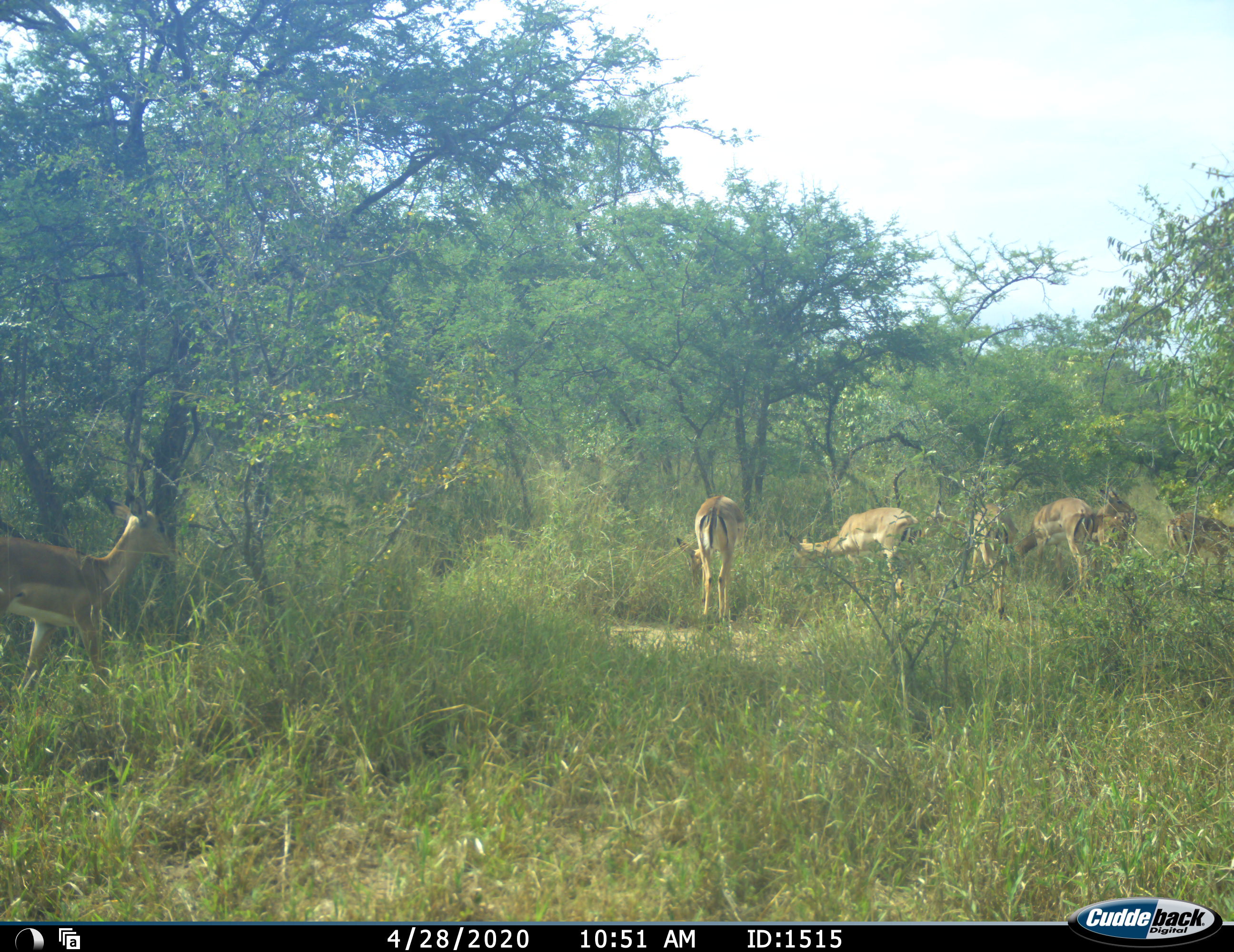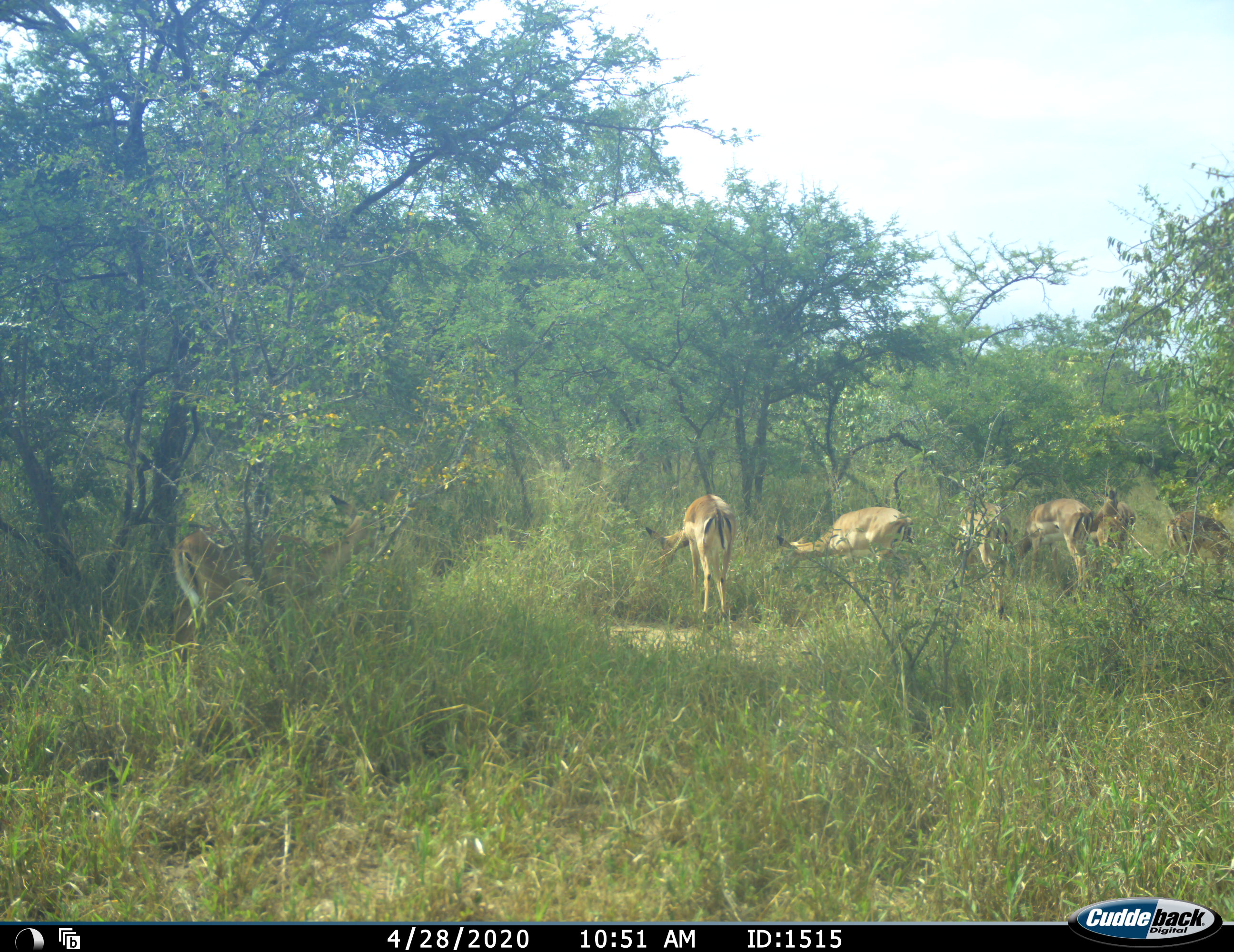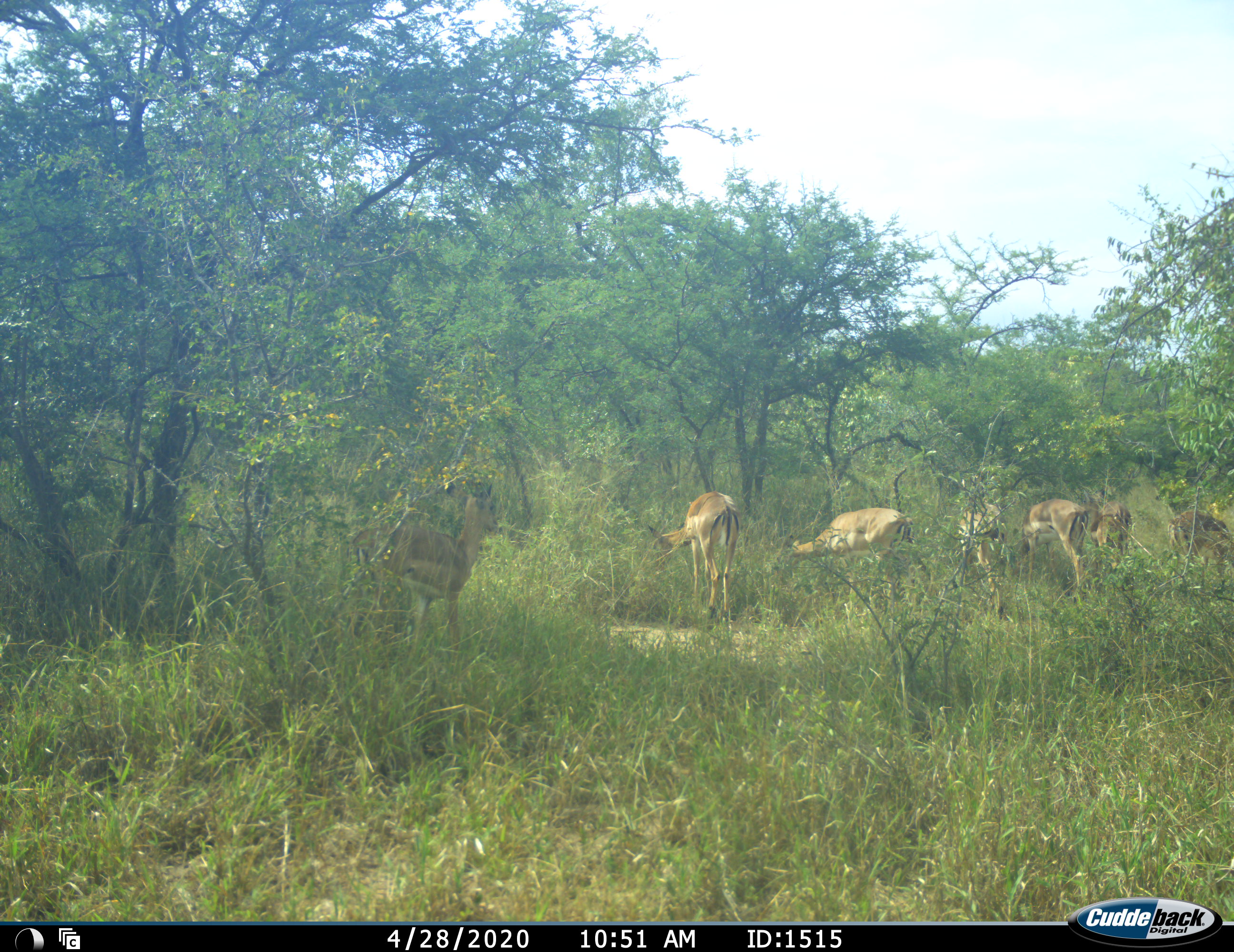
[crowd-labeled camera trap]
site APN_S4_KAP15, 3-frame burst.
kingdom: Animalia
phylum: Chordata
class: Mammalia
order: Artiodactyla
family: Bovidae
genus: Aepyceros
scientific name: Aepyceros melampus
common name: impala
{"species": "impala (Aepyceros melampus)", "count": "7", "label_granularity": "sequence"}